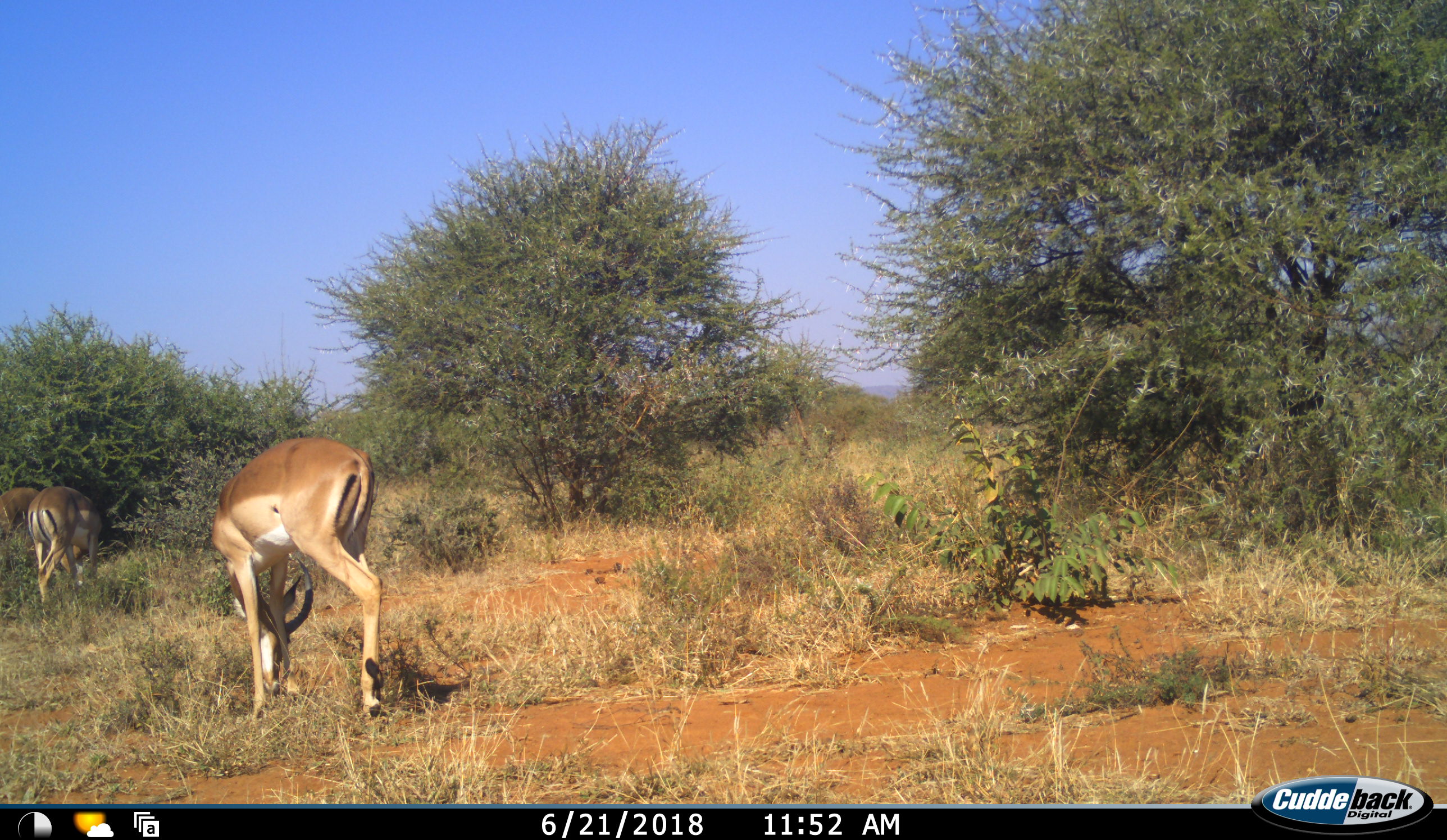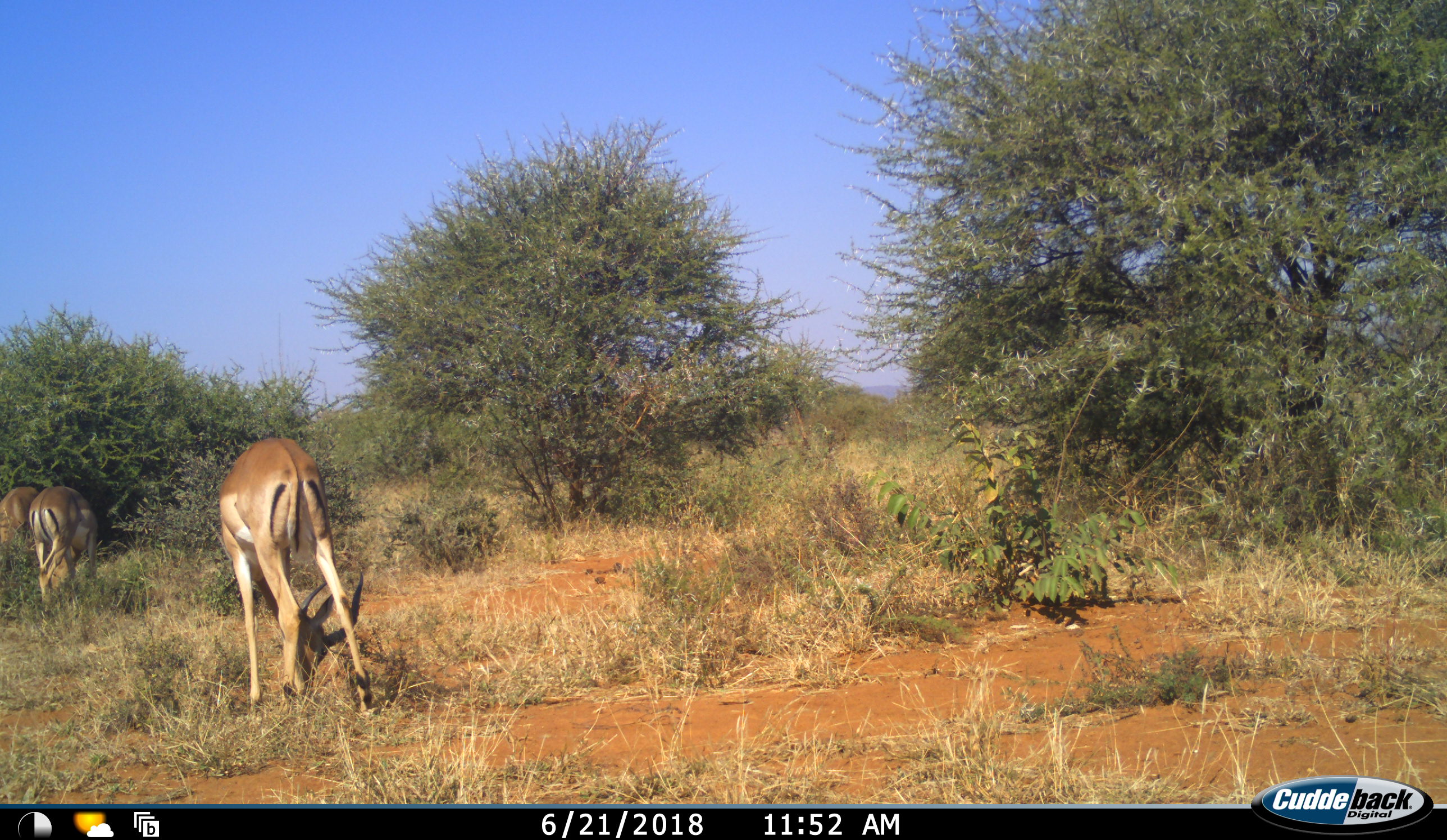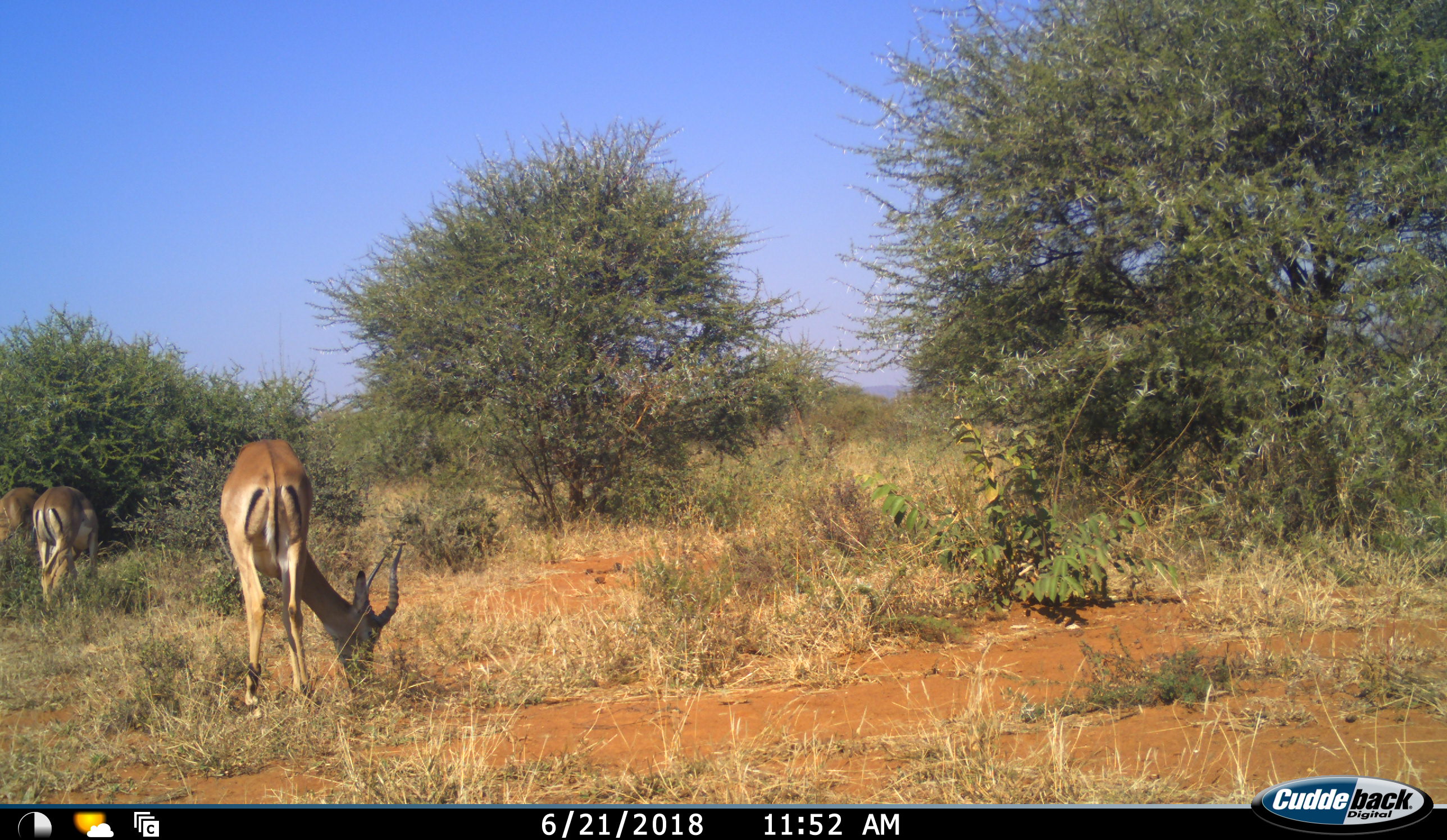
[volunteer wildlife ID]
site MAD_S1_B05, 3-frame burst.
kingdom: Animalia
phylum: Chordata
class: Mammalia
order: Artiodactyla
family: Bovidae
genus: Aepyceros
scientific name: Aepyceros melampus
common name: impala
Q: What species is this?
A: Impala (Aepyceros melampus).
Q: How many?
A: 3.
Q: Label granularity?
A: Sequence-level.